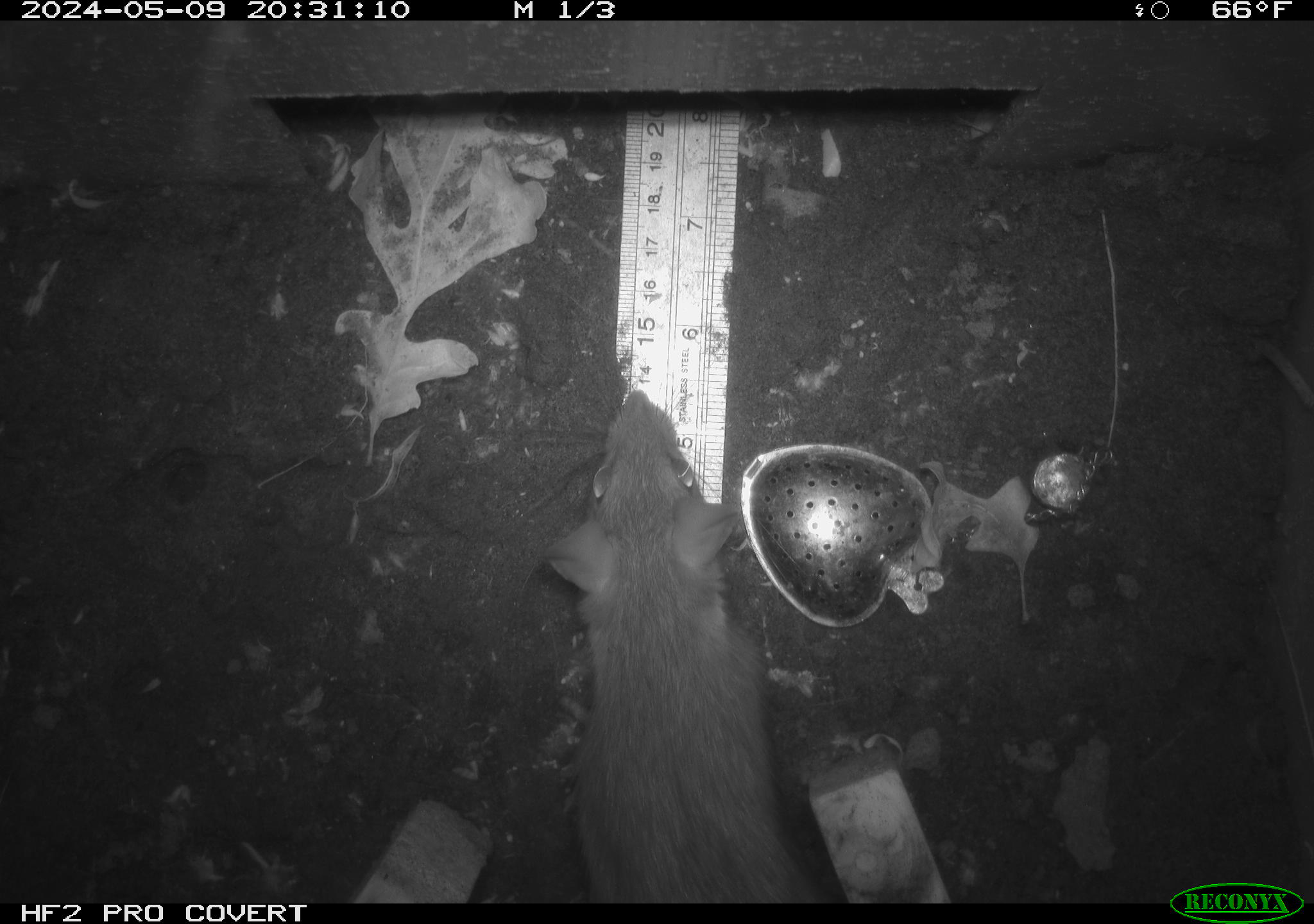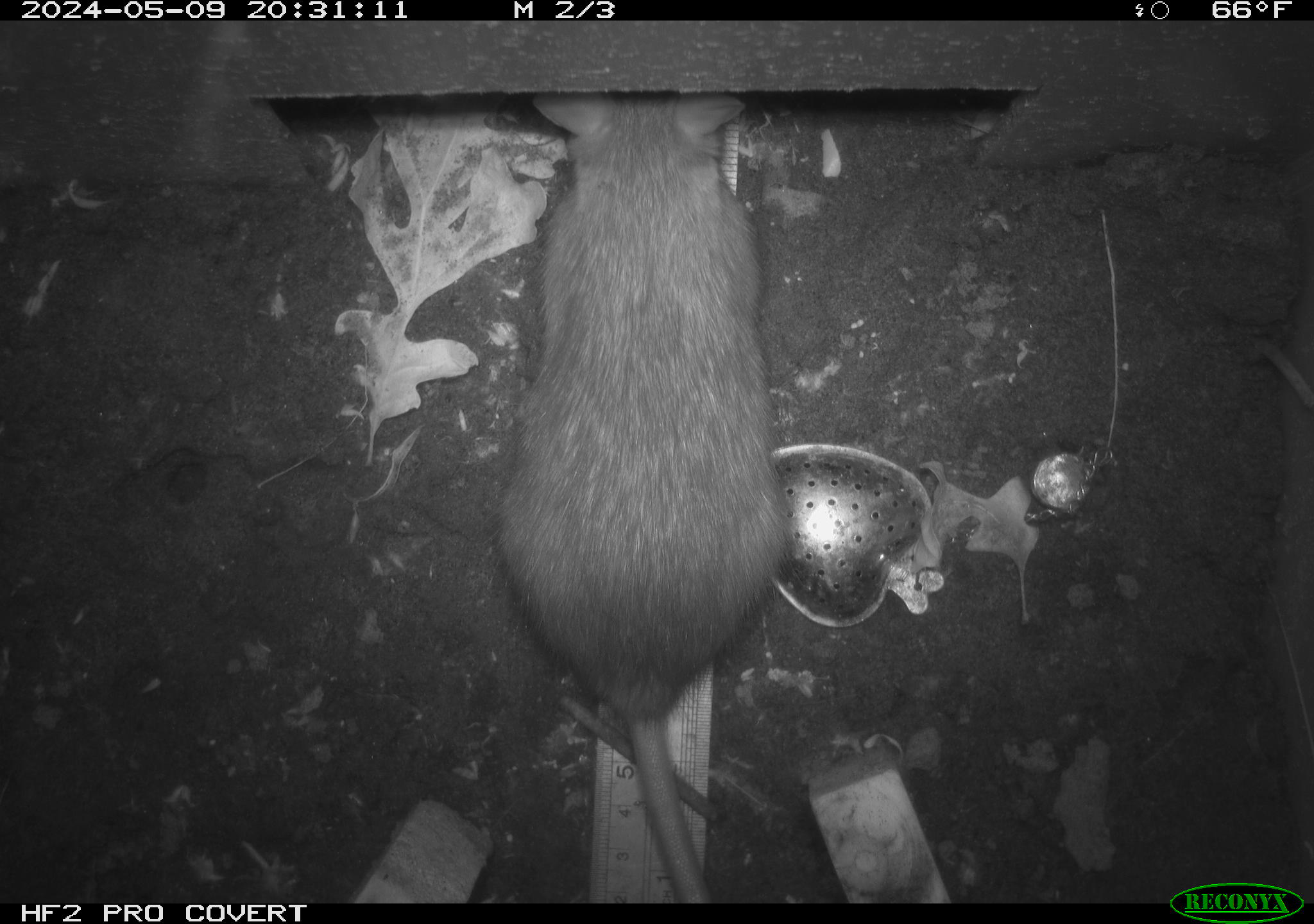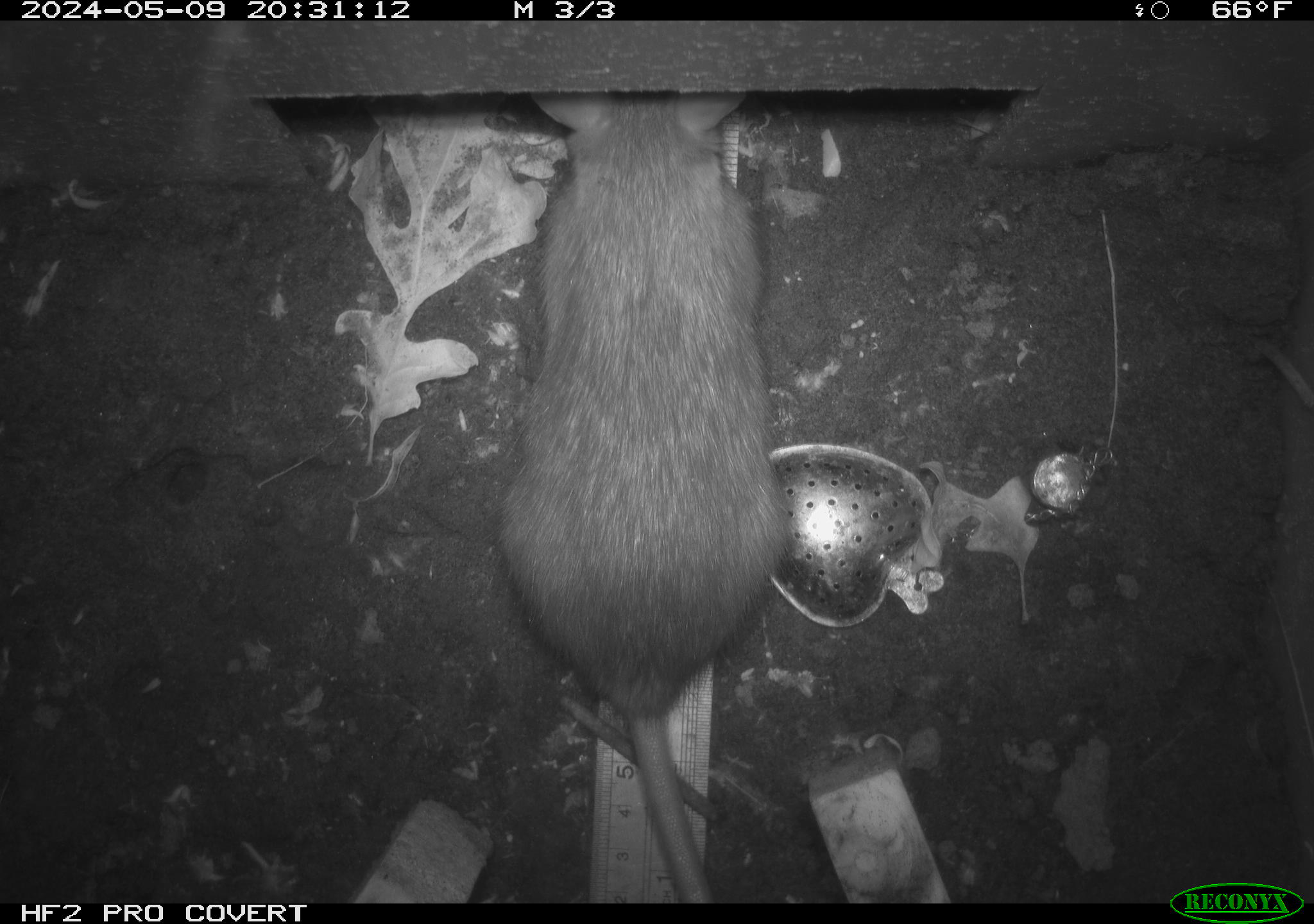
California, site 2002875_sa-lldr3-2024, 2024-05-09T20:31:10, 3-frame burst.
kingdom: Animalia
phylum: Chordata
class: Mammalia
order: Rodentia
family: Muridae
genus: Rattus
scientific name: Rattus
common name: rat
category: rattus species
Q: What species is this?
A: Rattus species (rat) (Rattus).